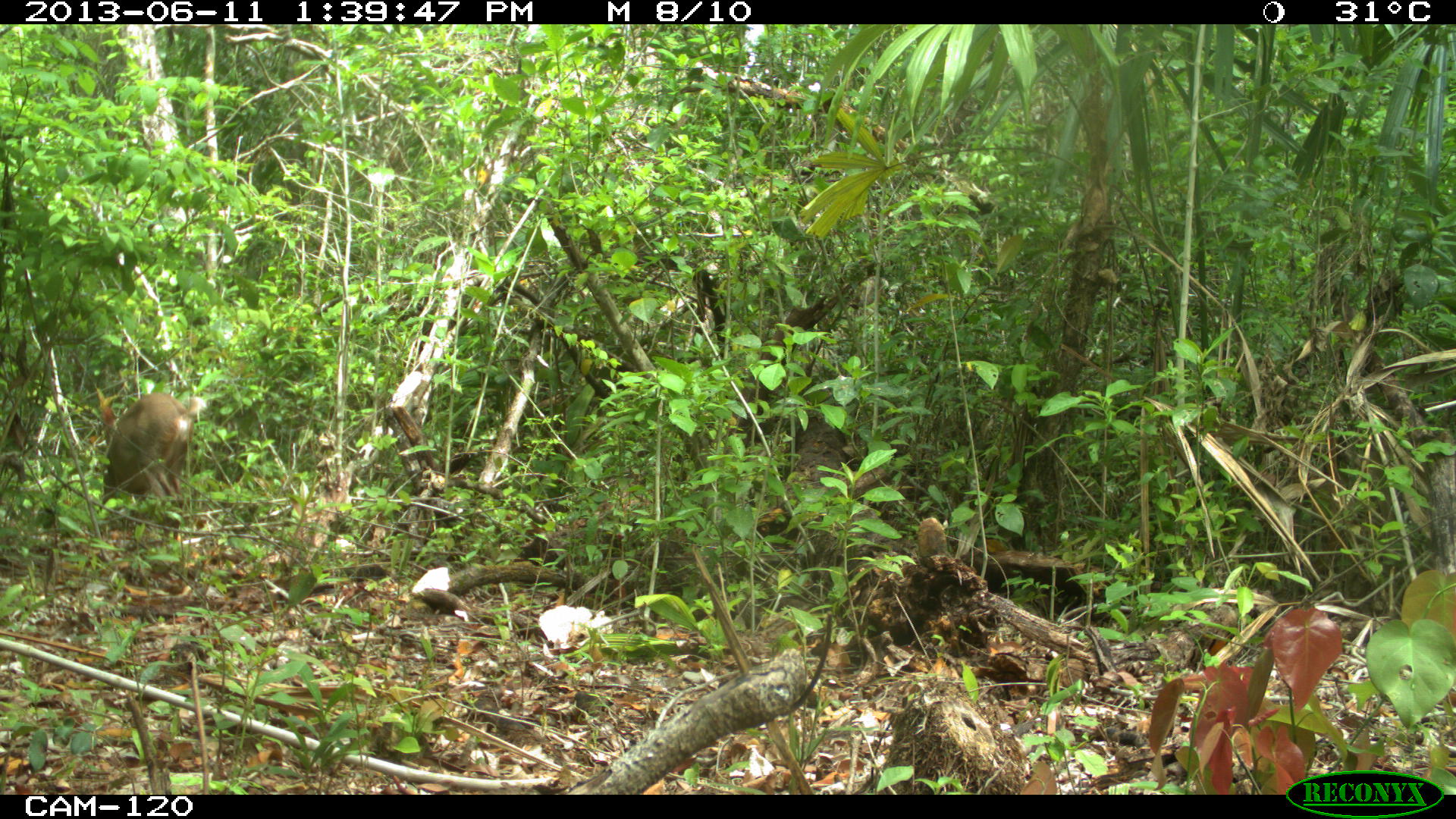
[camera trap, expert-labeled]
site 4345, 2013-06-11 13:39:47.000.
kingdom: Animalia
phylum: Chordata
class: Mammalia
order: Artiodactyla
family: Cervidae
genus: Odocoileus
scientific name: Odocoileus pandora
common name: yucatán brown brocket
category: mazama pandora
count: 1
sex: female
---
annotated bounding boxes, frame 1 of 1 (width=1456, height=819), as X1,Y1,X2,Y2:
mazama pandora: 95,390,207,506